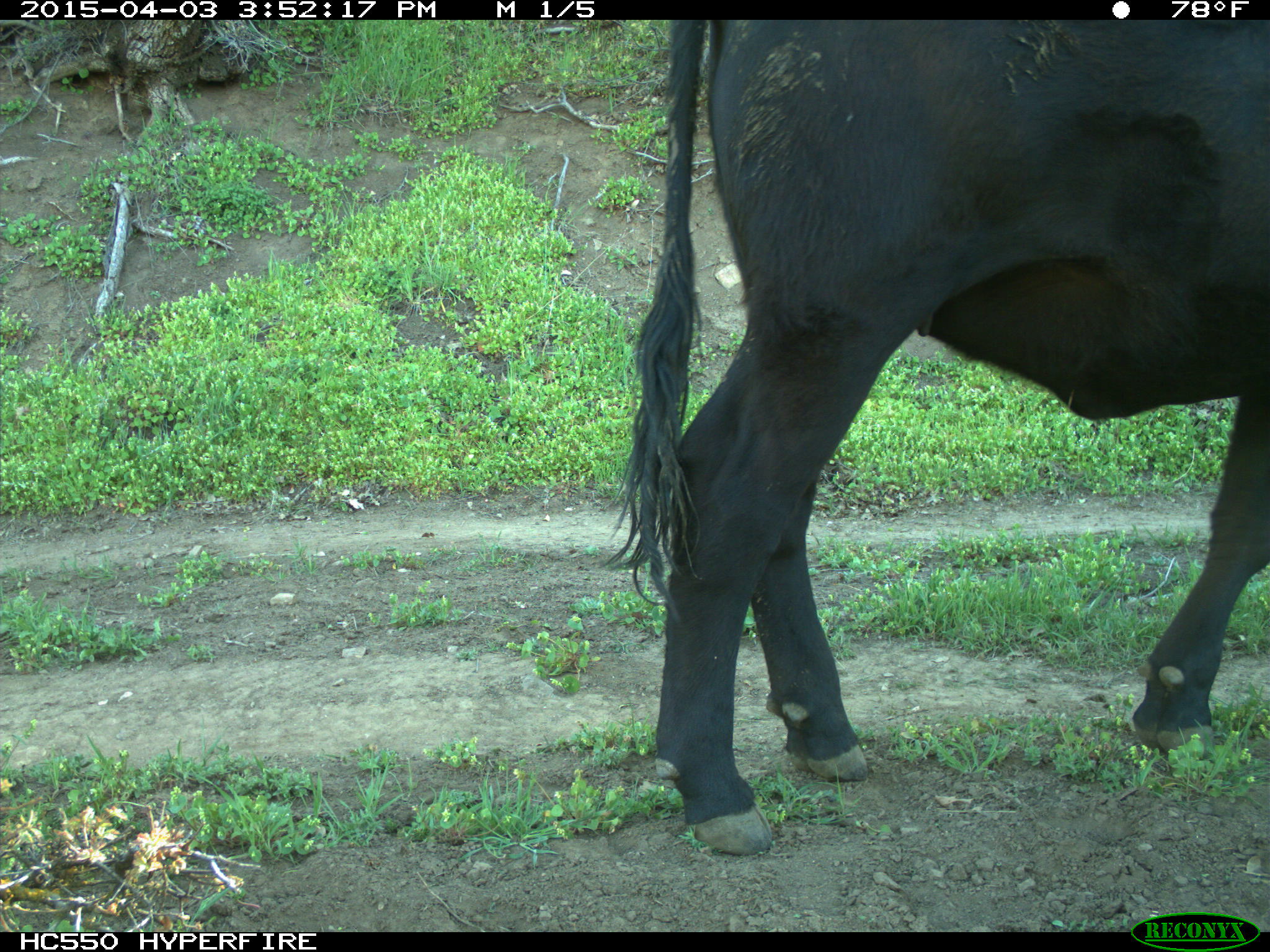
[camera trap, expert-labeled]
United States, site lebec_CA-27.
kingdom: Animalia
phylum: Chordata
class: Mammalia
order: Artiodactyla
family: Bovidae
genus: Bos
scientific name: Bos taurus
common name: domestic cow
Bos taurus (domestic cow).